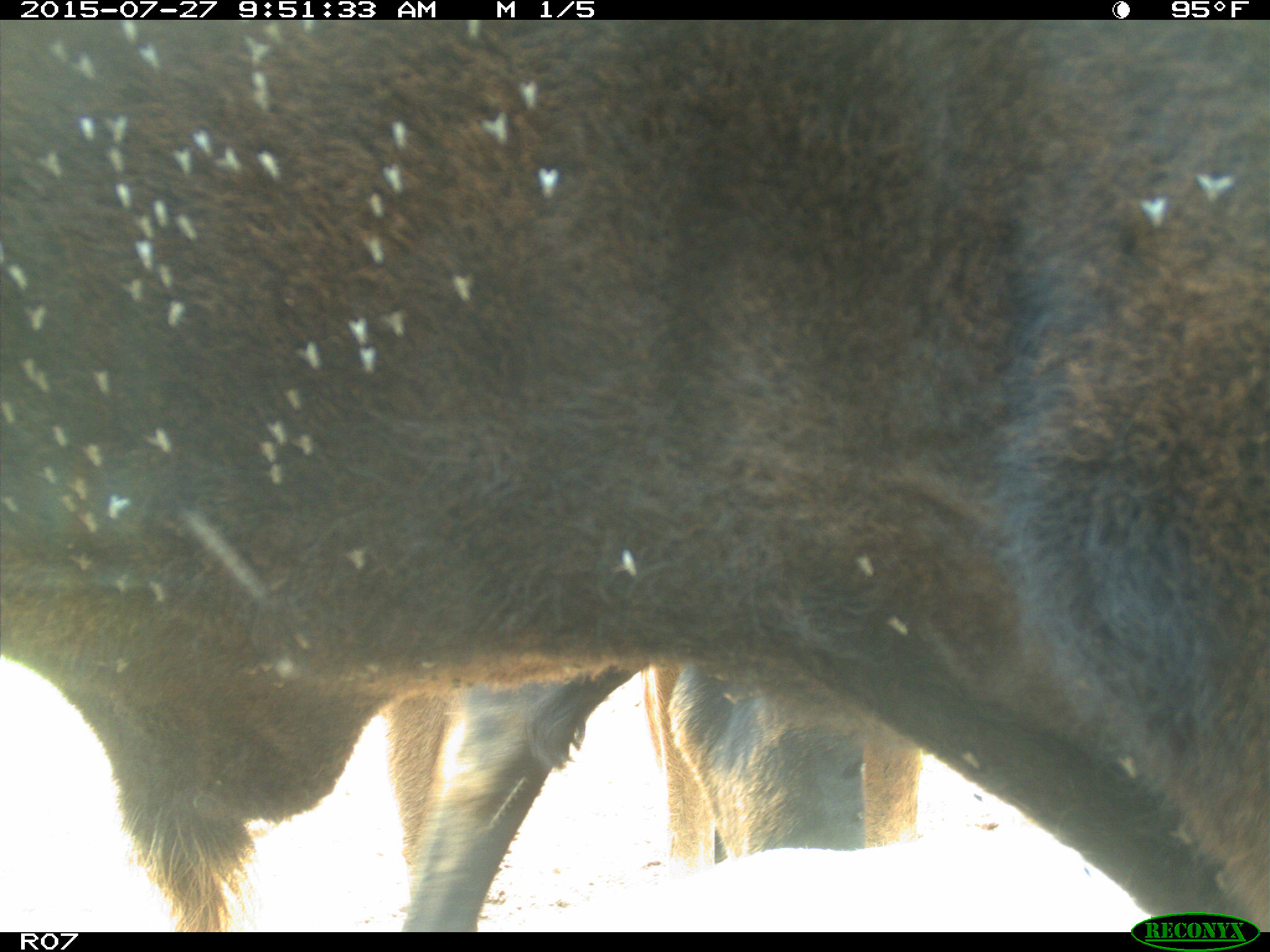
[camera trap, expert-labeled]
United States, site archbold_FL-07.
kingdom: Animalia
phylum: Chordata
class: Mammalia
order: Artiodactyla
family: Bovidae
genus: Bos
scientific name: Bos taurus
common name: domestic cow